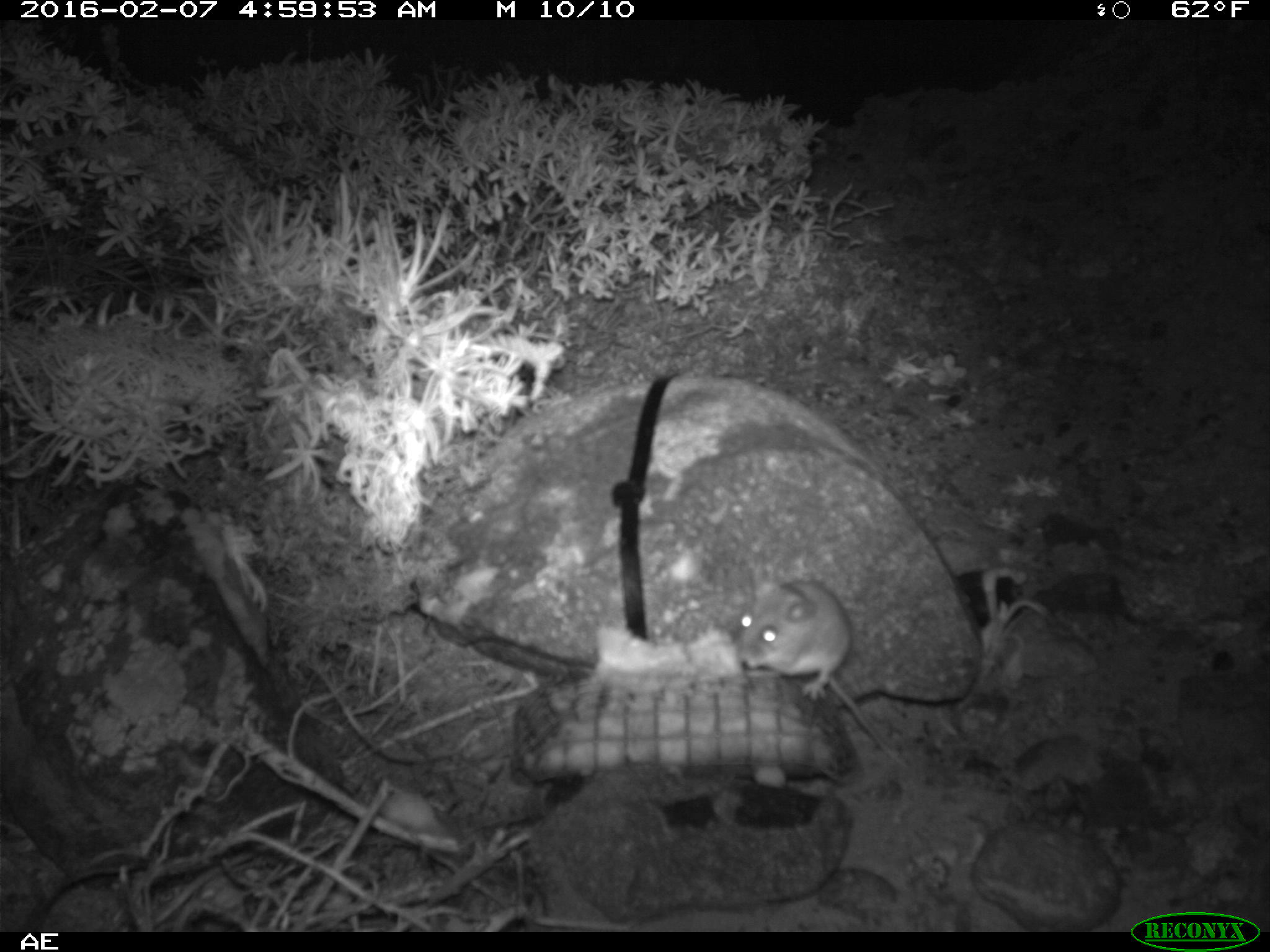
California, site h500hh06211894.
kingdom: Animalia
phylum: Chordata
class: Mammalia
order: Rodentia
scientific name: Rodentia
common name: rodent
Rodent (Rodentia).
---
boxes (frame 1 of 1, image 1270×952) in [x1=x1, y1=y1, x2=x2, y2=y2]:
rodent: [x1=734, y1=581, x2=908, y2=769]